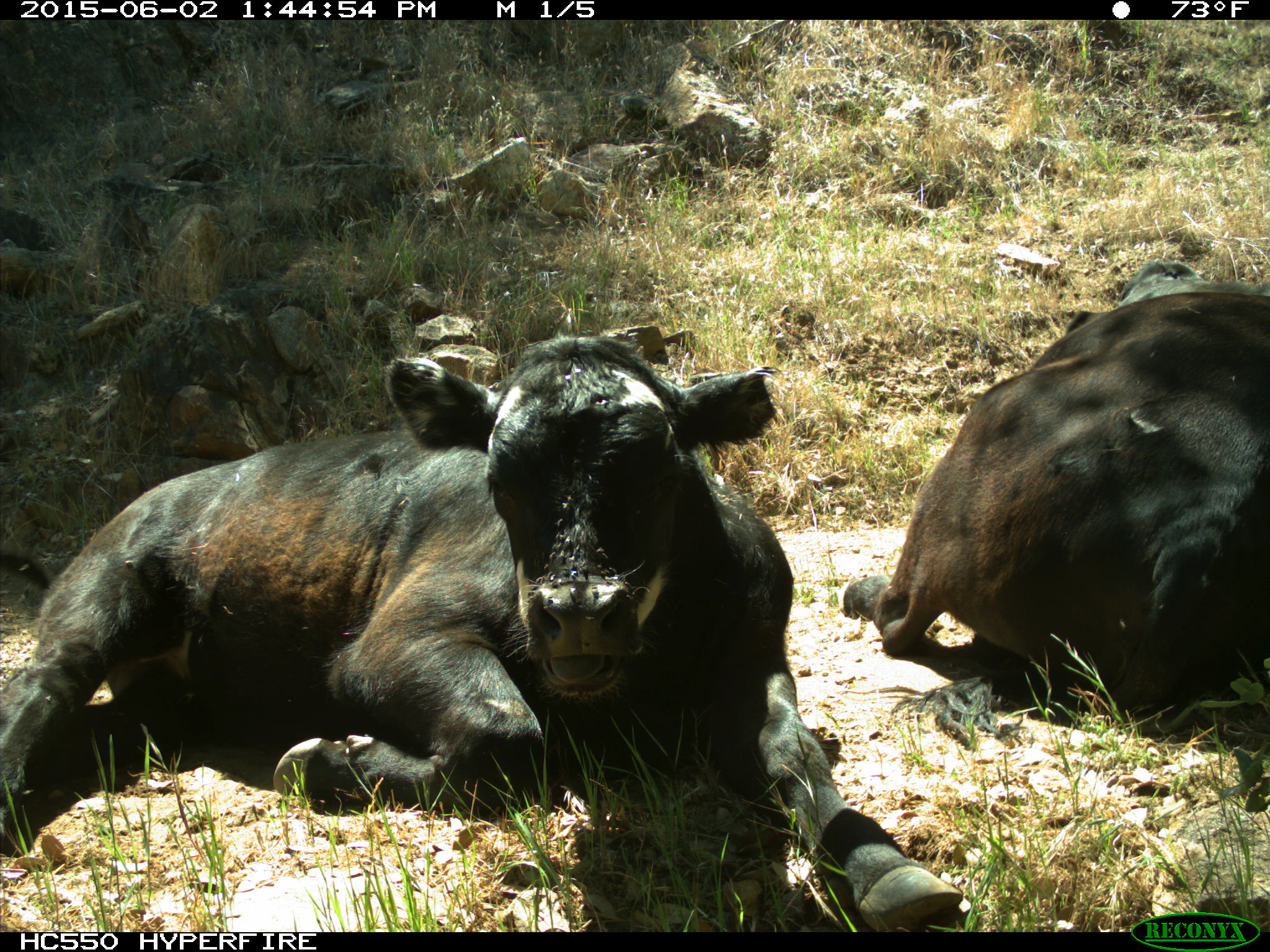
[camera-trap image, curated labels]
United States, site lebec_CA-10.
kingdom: Animalia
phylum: Chordata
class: Mammalia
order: Artiodactyla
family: Bovidae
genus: Bos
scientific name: Bos taurus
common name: domestic cow